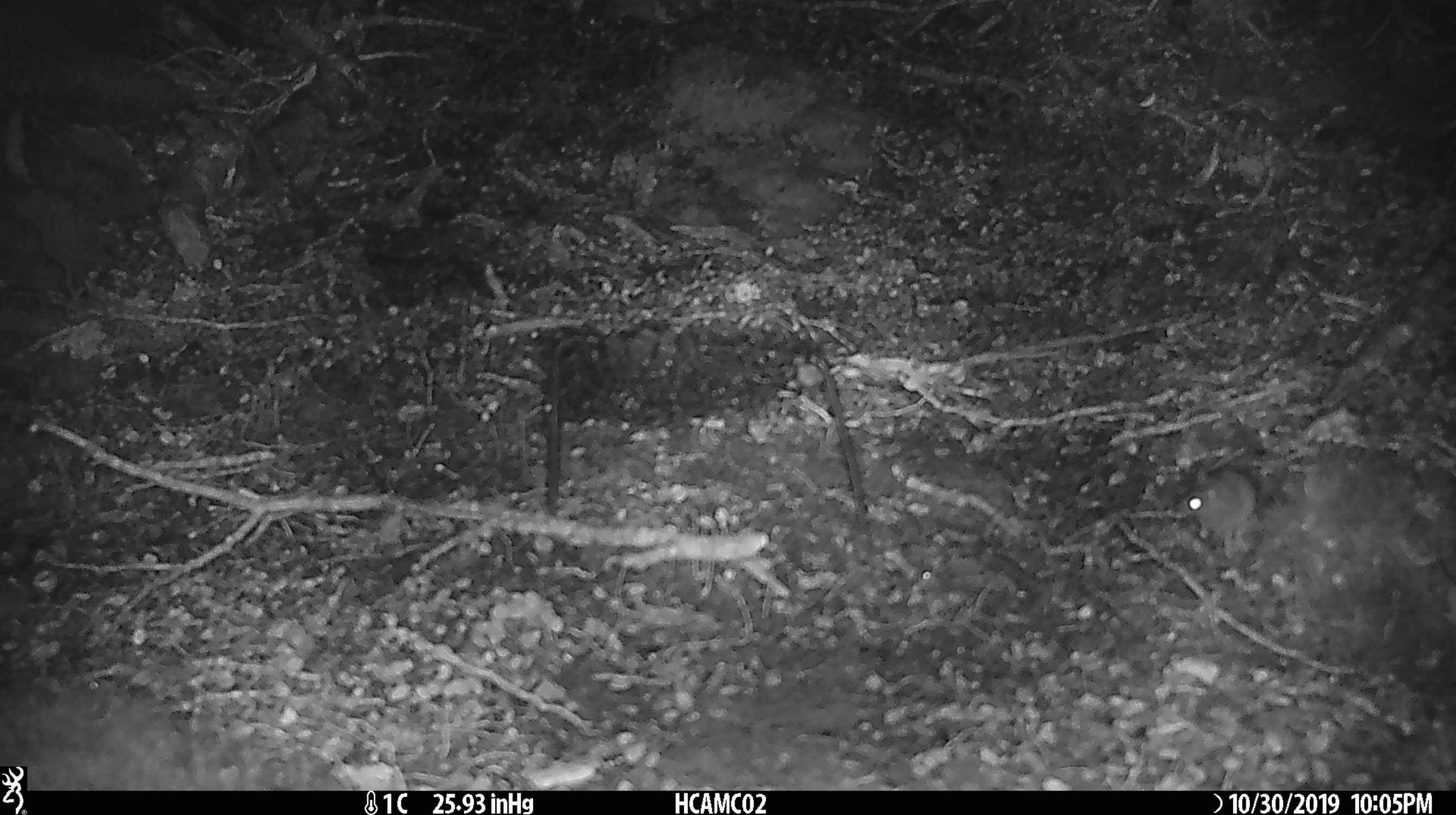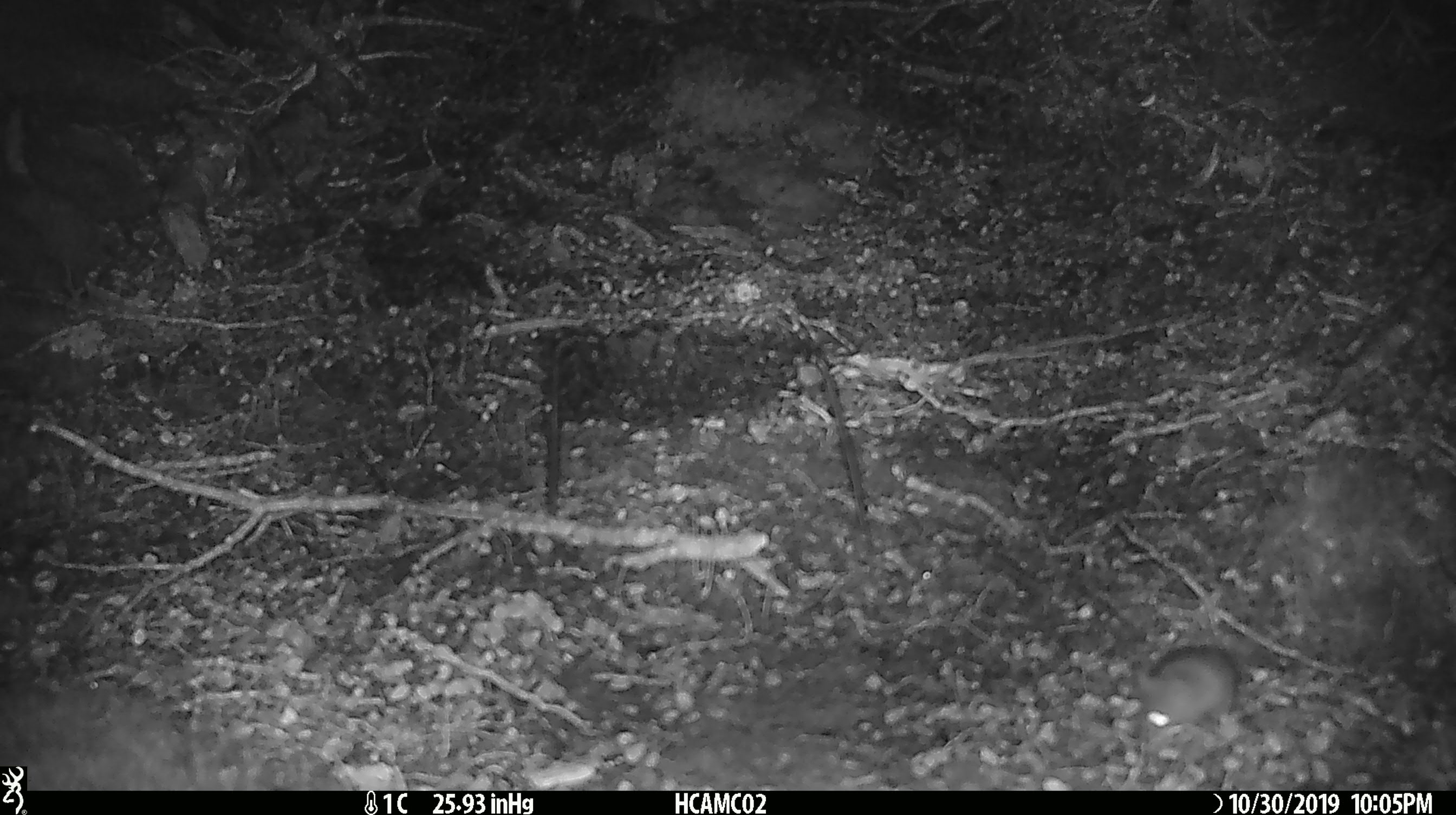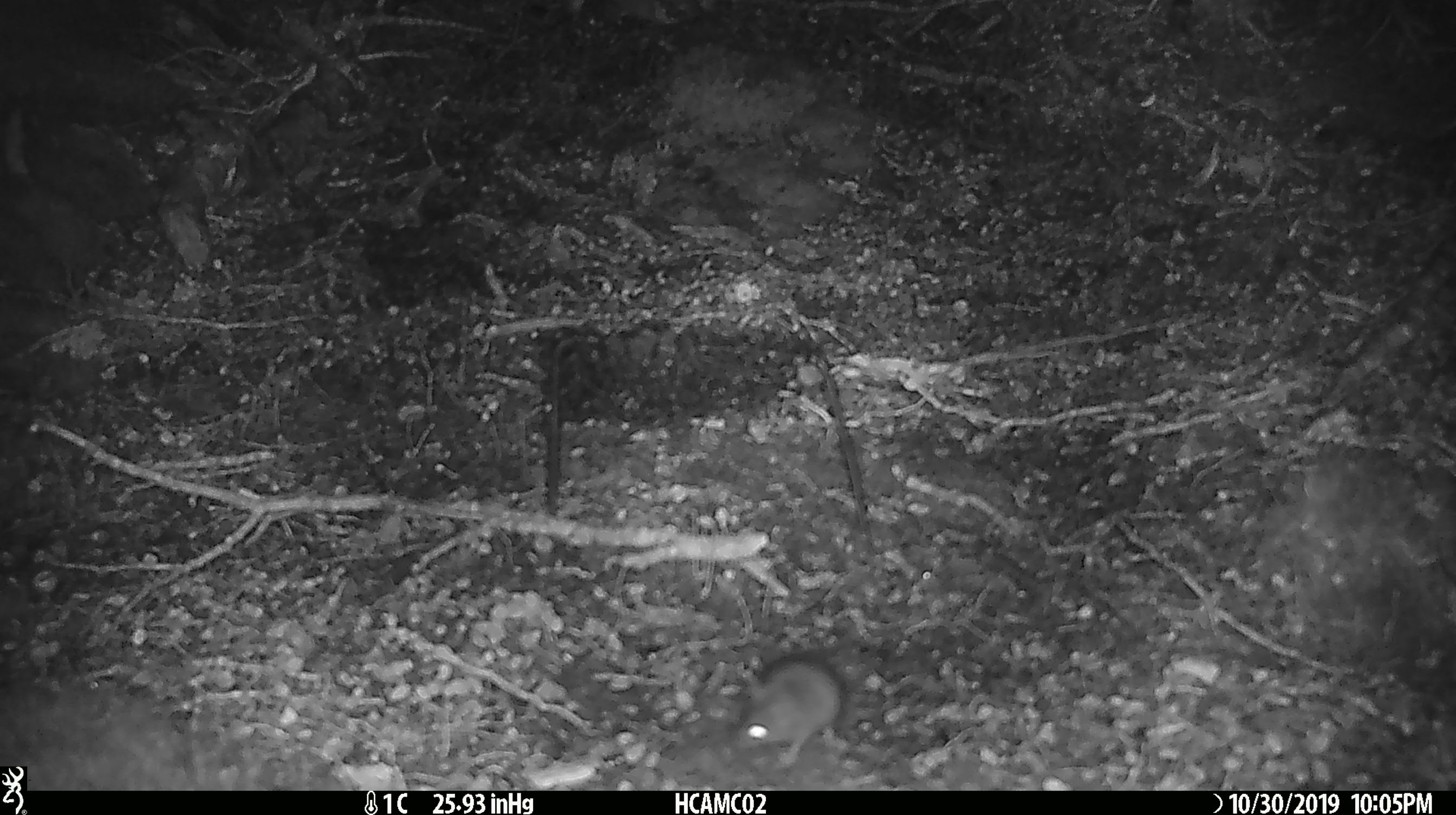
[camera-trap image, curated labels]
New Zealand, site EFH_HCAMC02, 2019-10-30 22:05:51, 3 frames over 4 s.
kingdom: Animalia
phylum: Chordata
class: Mammalia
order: Rodentia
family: Muridae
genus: Mus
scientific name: Mus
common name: mouse